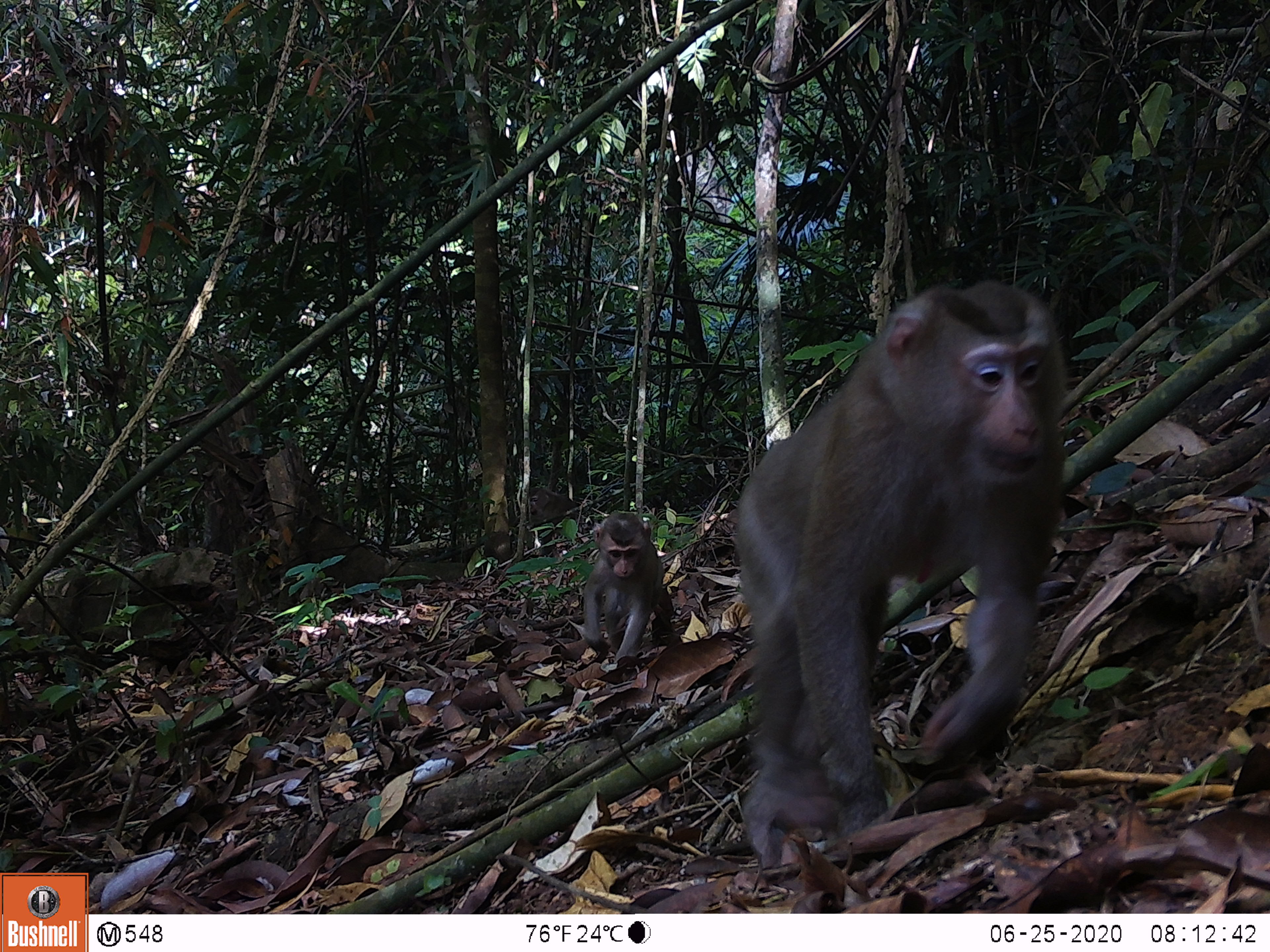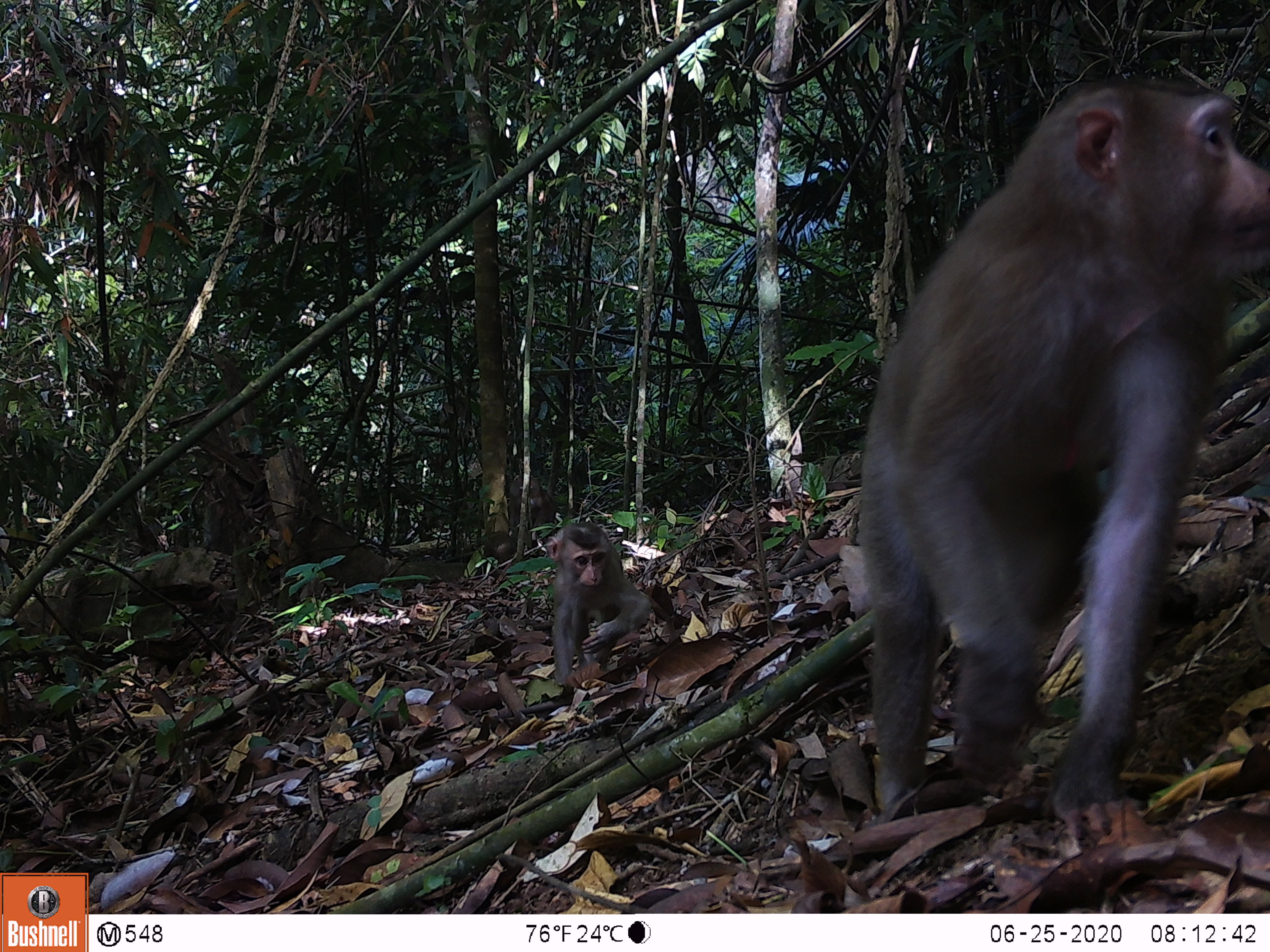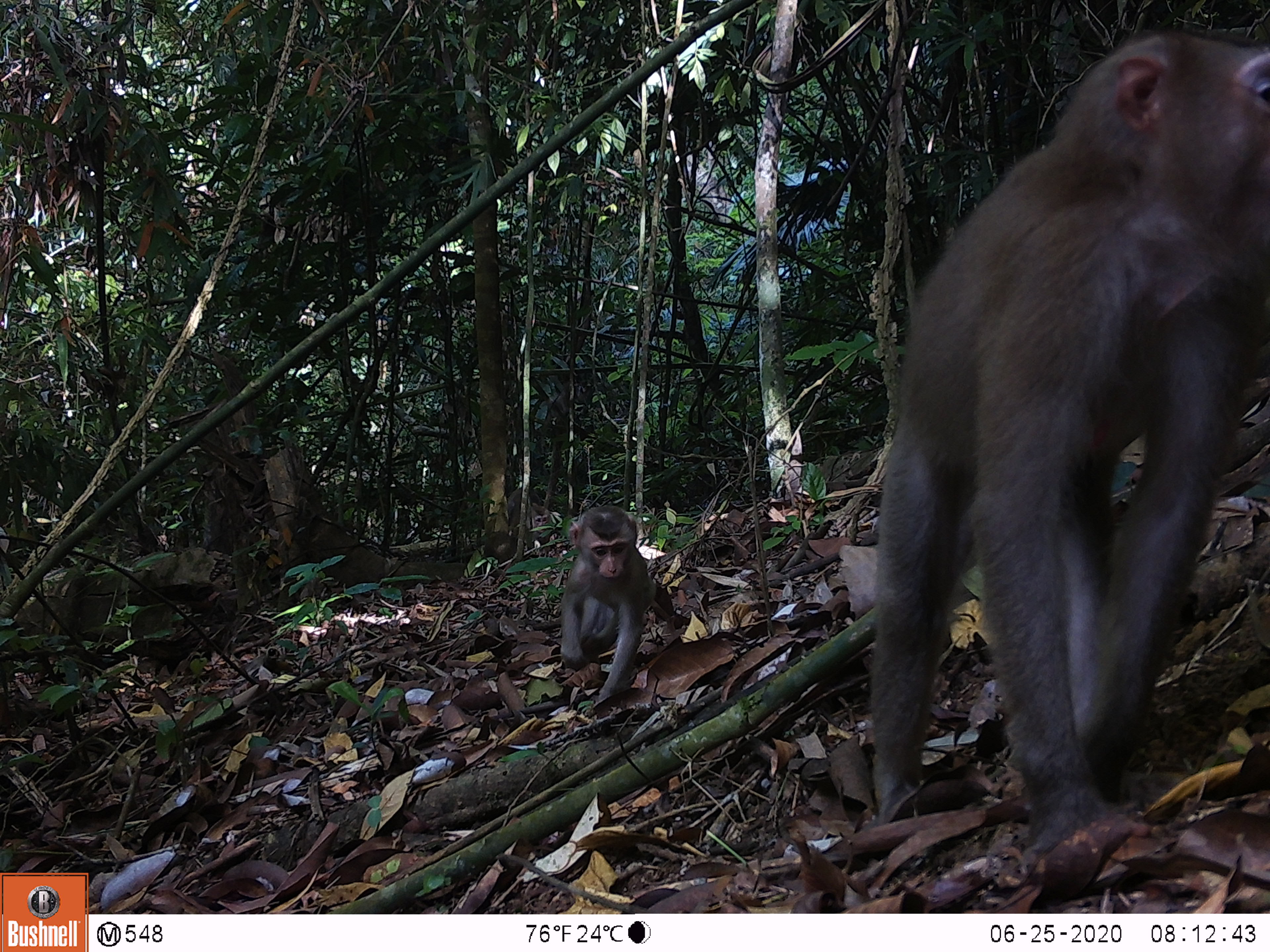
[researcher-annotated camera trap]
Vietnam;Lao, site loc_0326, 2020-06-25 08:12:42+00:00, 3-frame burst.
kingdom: Animalia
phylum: Chordata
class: Mammalia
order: Primates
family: Cercopithecidae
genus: Macaca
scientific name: Macaca nemestrina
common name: pig-tailed macaque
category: pig tailed macaque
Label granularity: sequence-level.